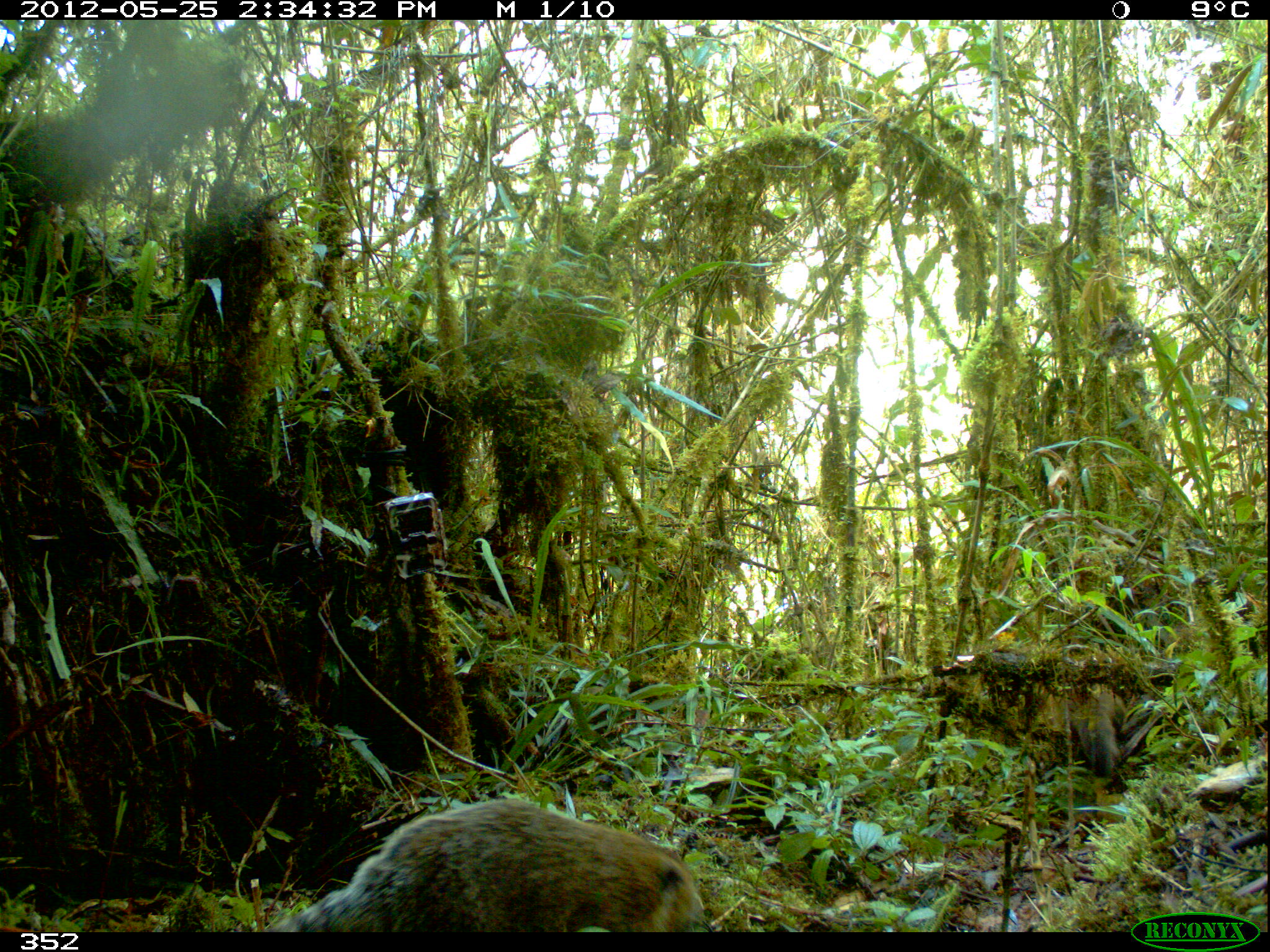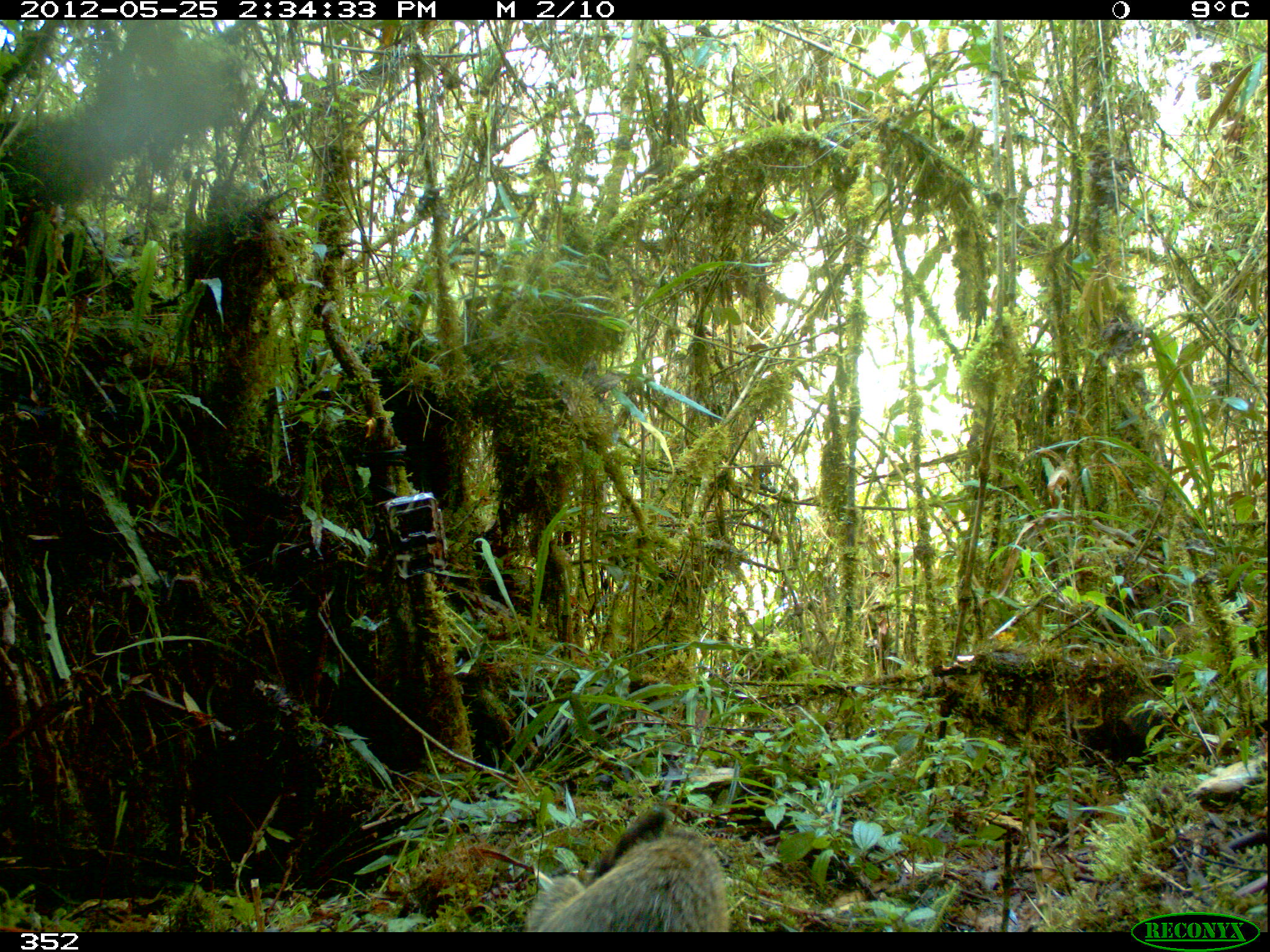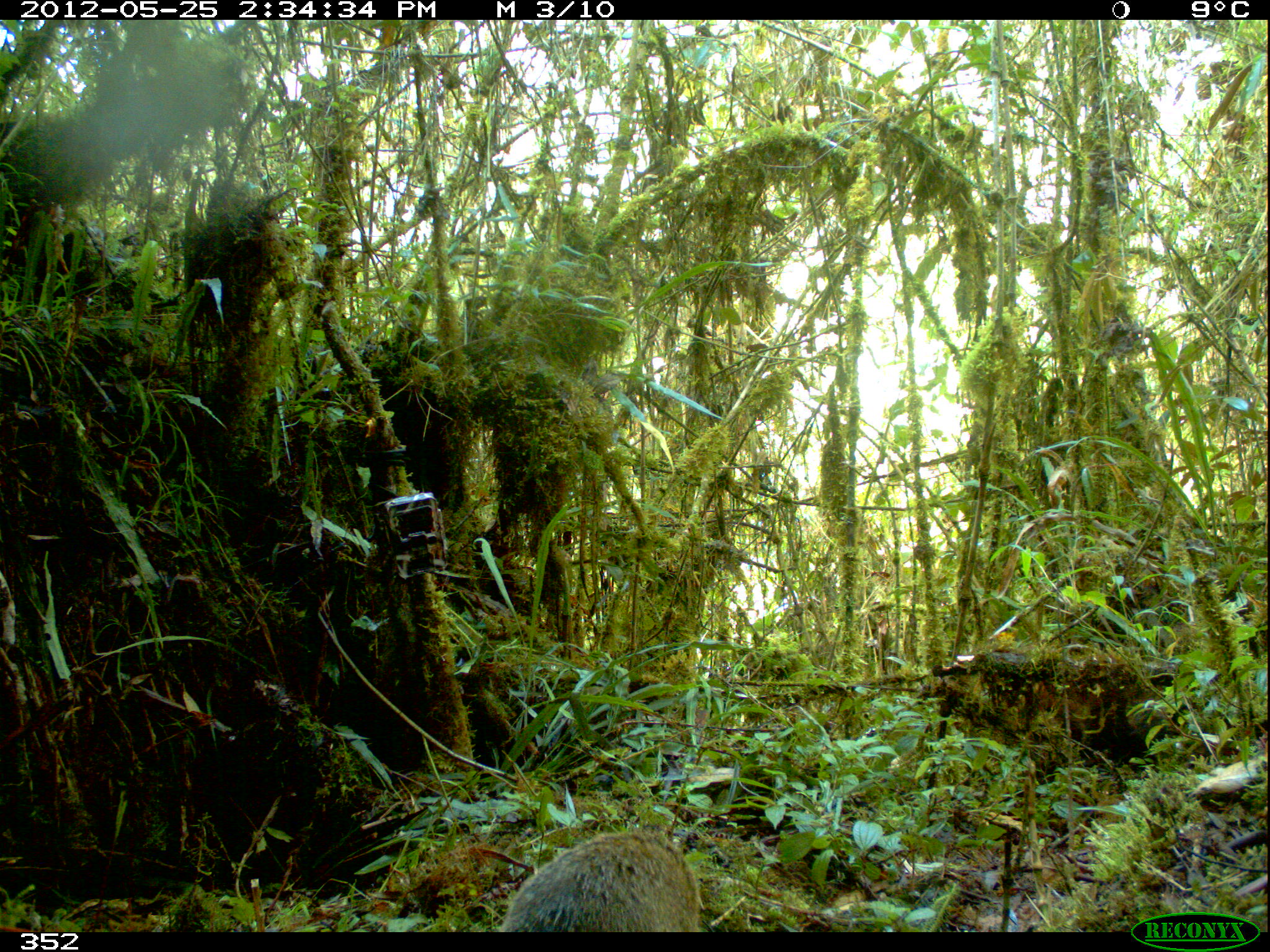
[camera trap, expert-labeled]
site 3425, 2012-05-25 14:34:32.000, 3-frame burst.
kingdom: Animalia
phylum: Chordata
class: Mammalia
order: Carnivora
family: Procyonidae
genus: Nasua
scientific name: Nasua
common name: coatis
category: unknown coati